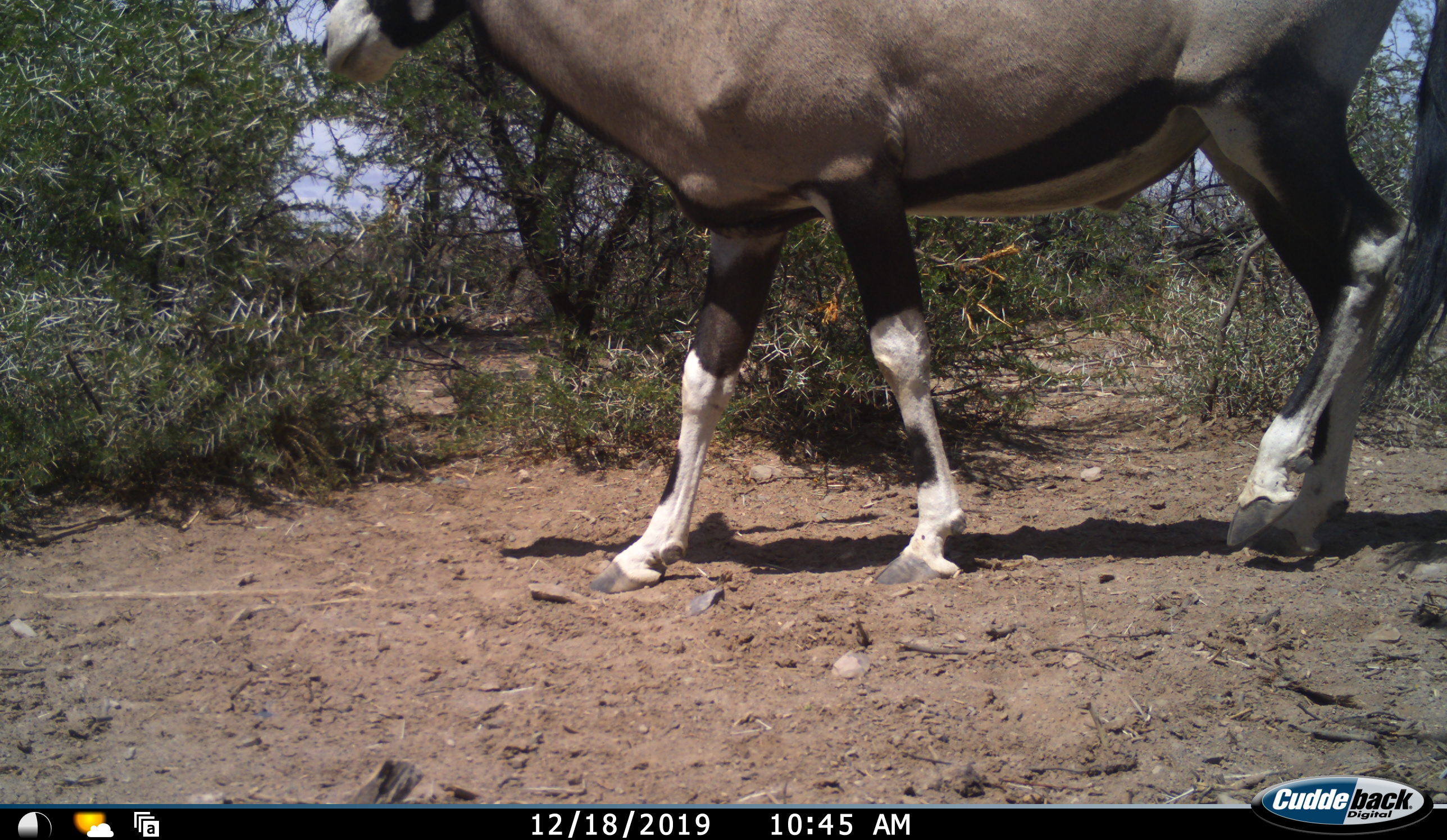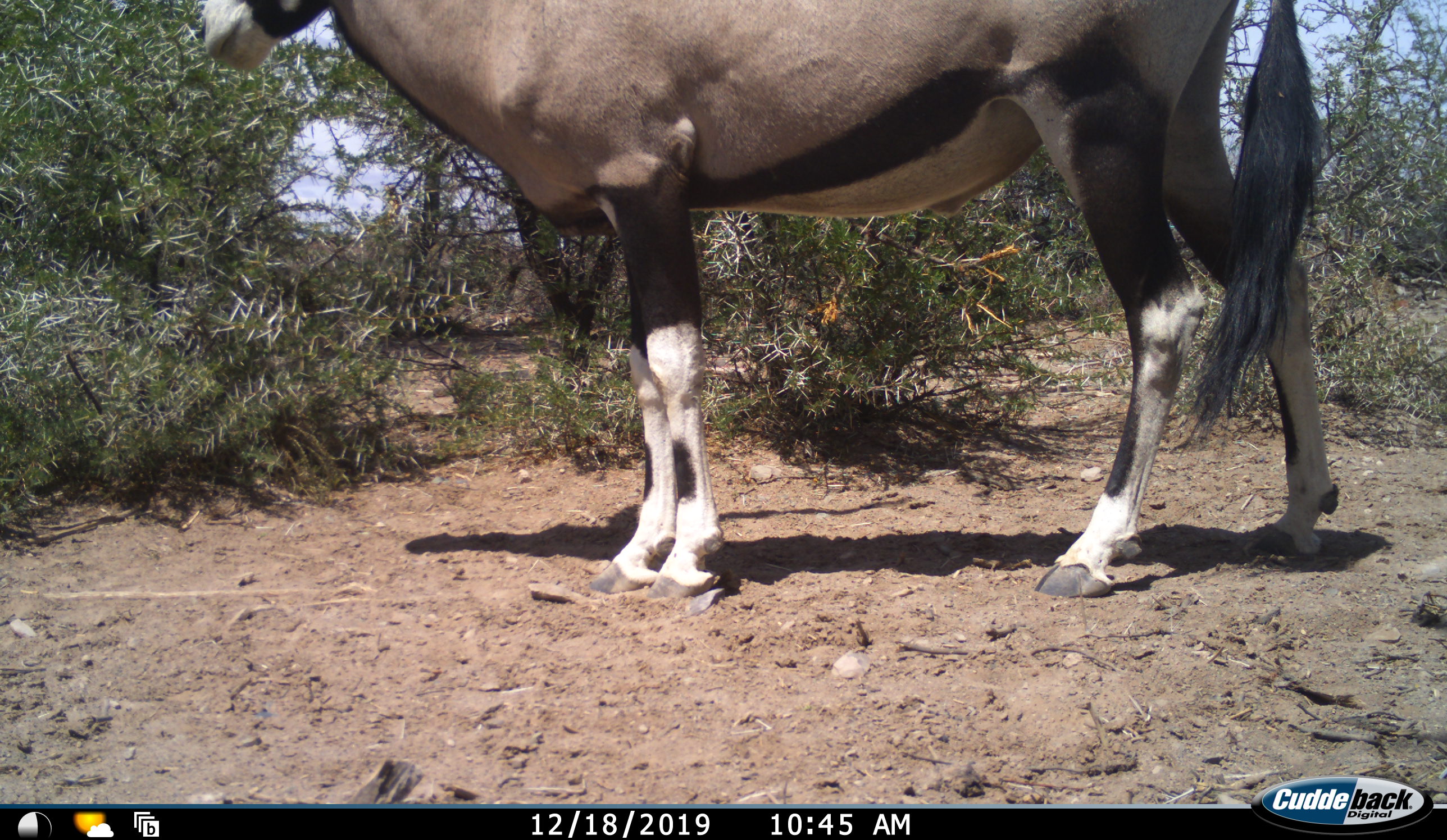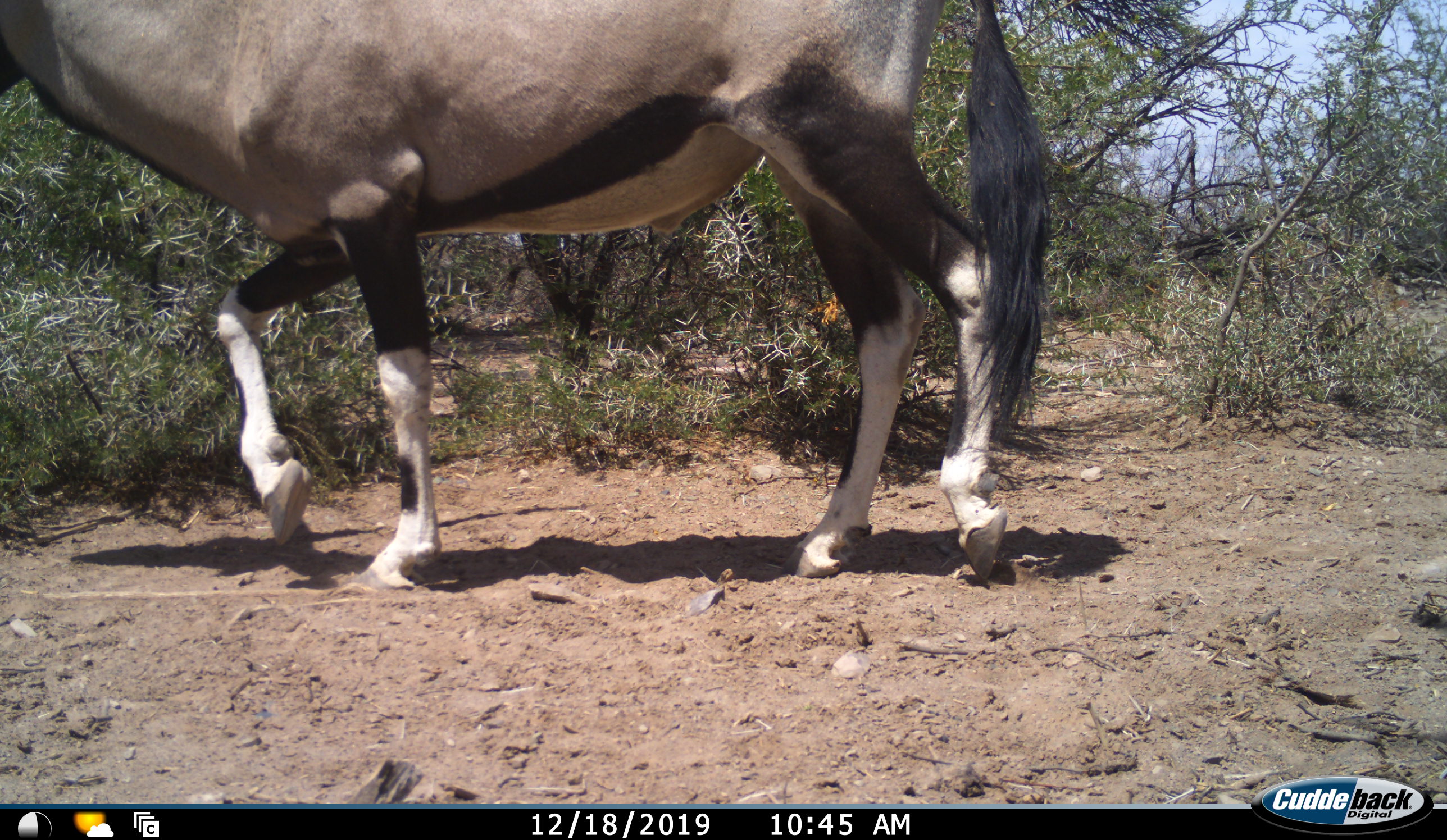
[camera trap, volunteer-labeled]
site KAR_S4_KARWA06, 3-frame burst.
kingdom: Animalia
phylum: Chordata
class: Mammalia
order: Artiodactyla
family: Bovidae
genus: Oryx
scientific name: Oryx gazella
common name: gemsbok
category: oryx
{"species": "oryx (gemsbok) (Oryx gazella)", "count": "1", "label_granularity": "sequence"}